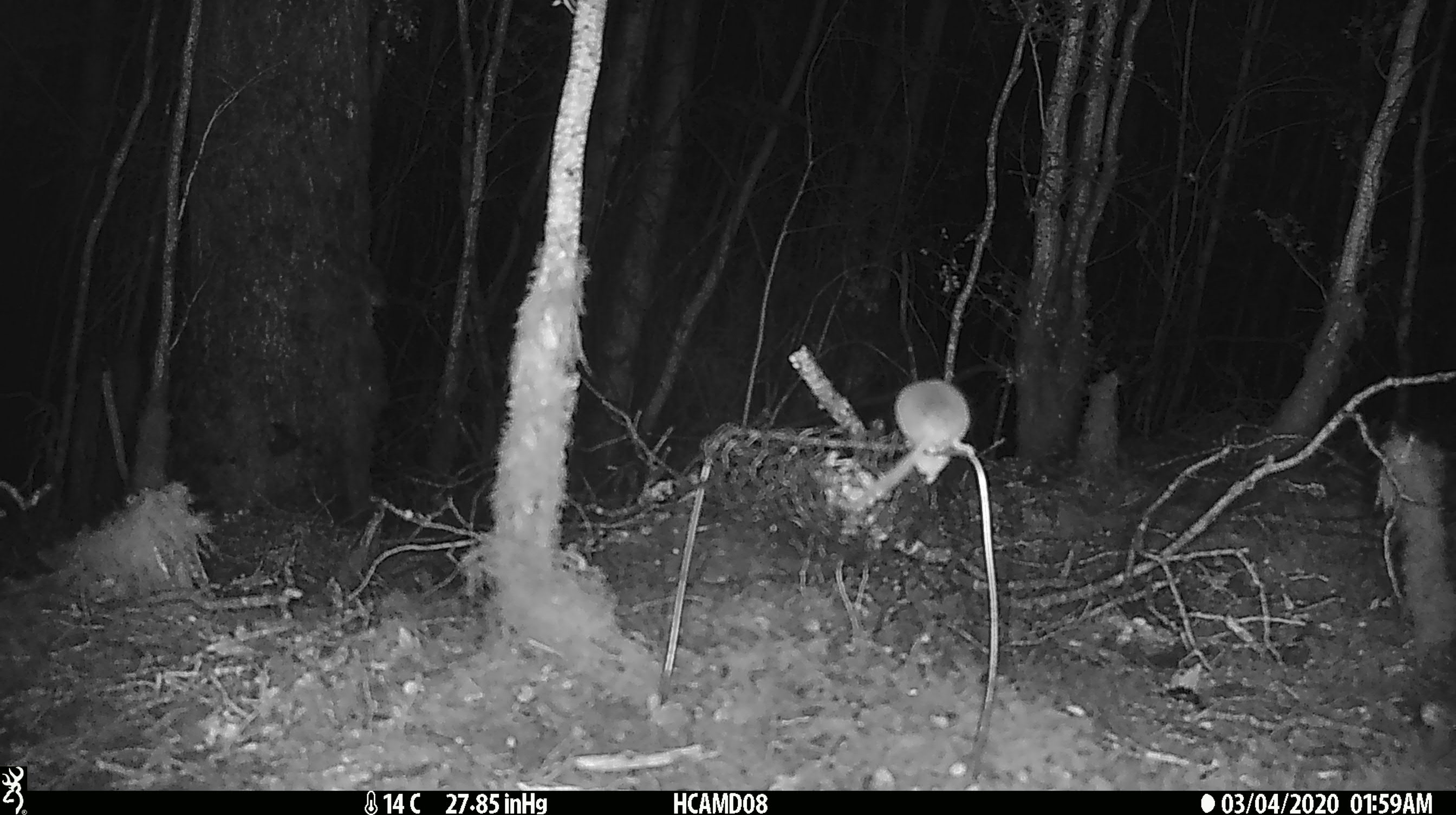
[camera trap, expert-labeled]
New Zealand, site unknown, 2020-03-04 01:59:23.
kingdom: Animalia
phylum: Chordata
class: Mammalia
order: Rodentia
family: Muridae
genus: Mus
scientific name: Mus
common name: mouse